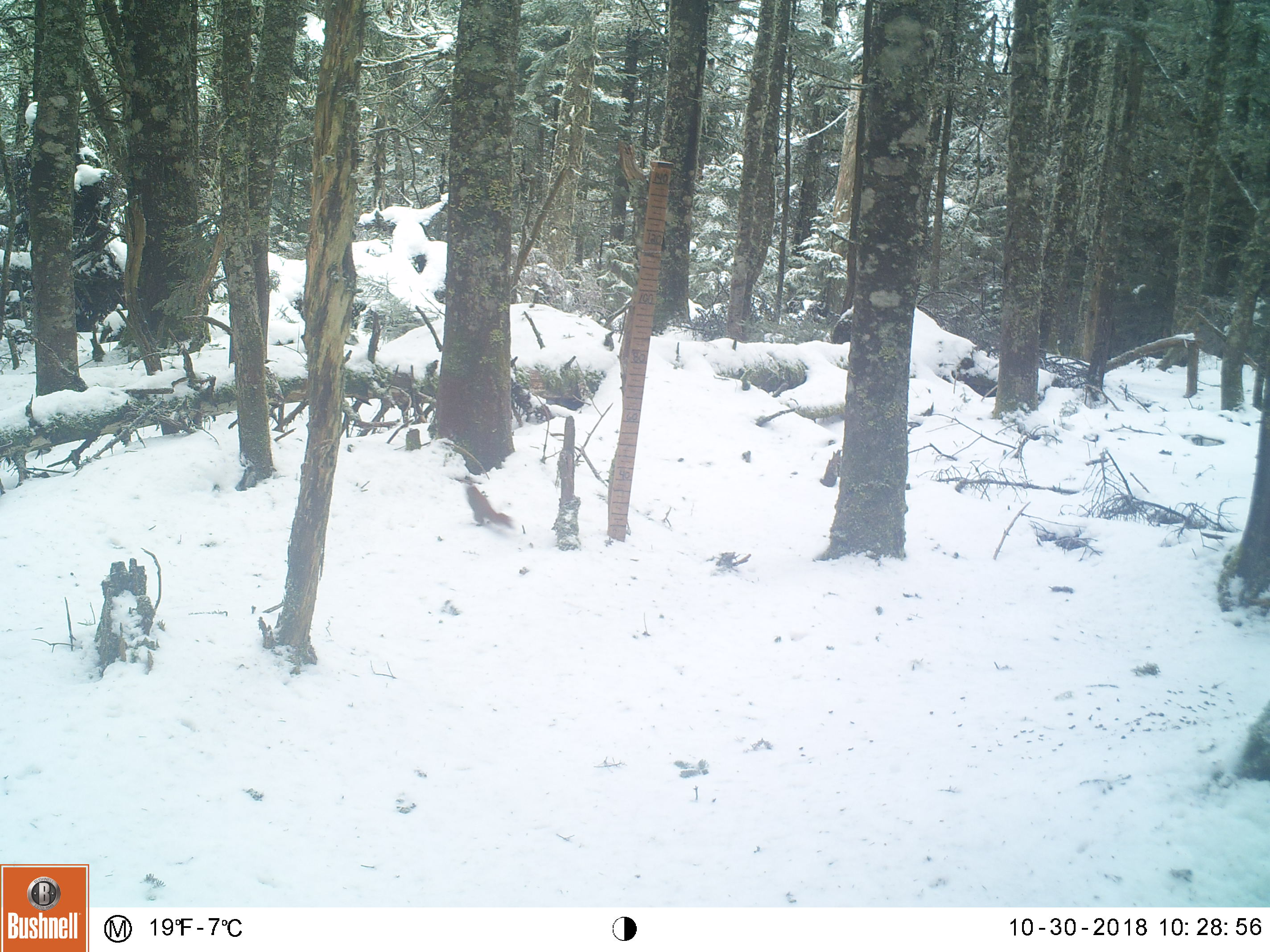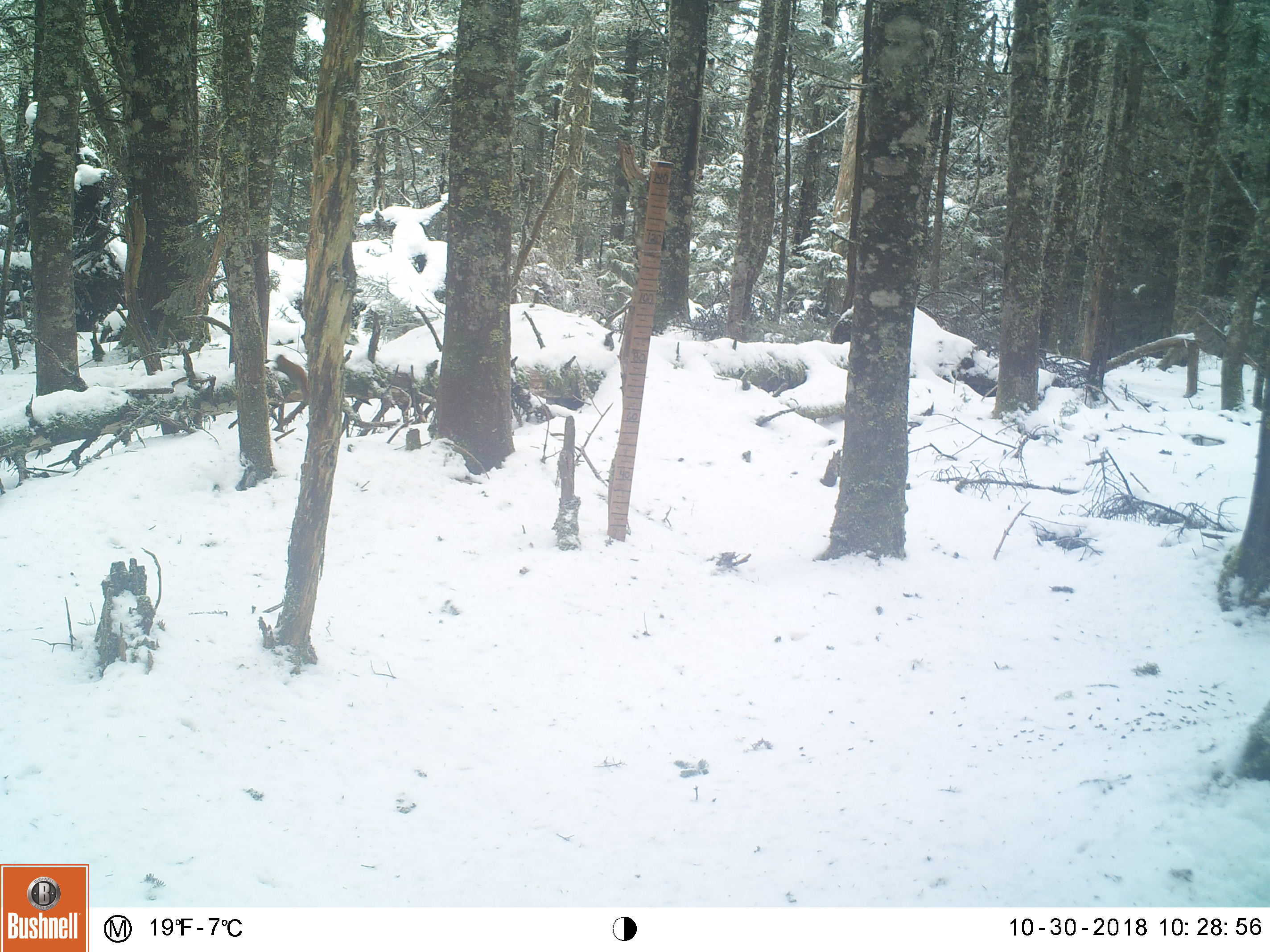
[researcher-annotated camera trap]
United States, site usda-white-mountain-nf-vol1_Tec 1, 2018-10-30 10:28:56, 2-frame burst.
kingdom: Animalia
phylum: Chordata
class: Mammalia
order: Rodentia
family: Sciuridae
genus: Tamiasciurus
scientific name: Tamiasciurus hudsonicus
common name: red squirrel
Red squirrel (Tamiasciurus hudsonicus).